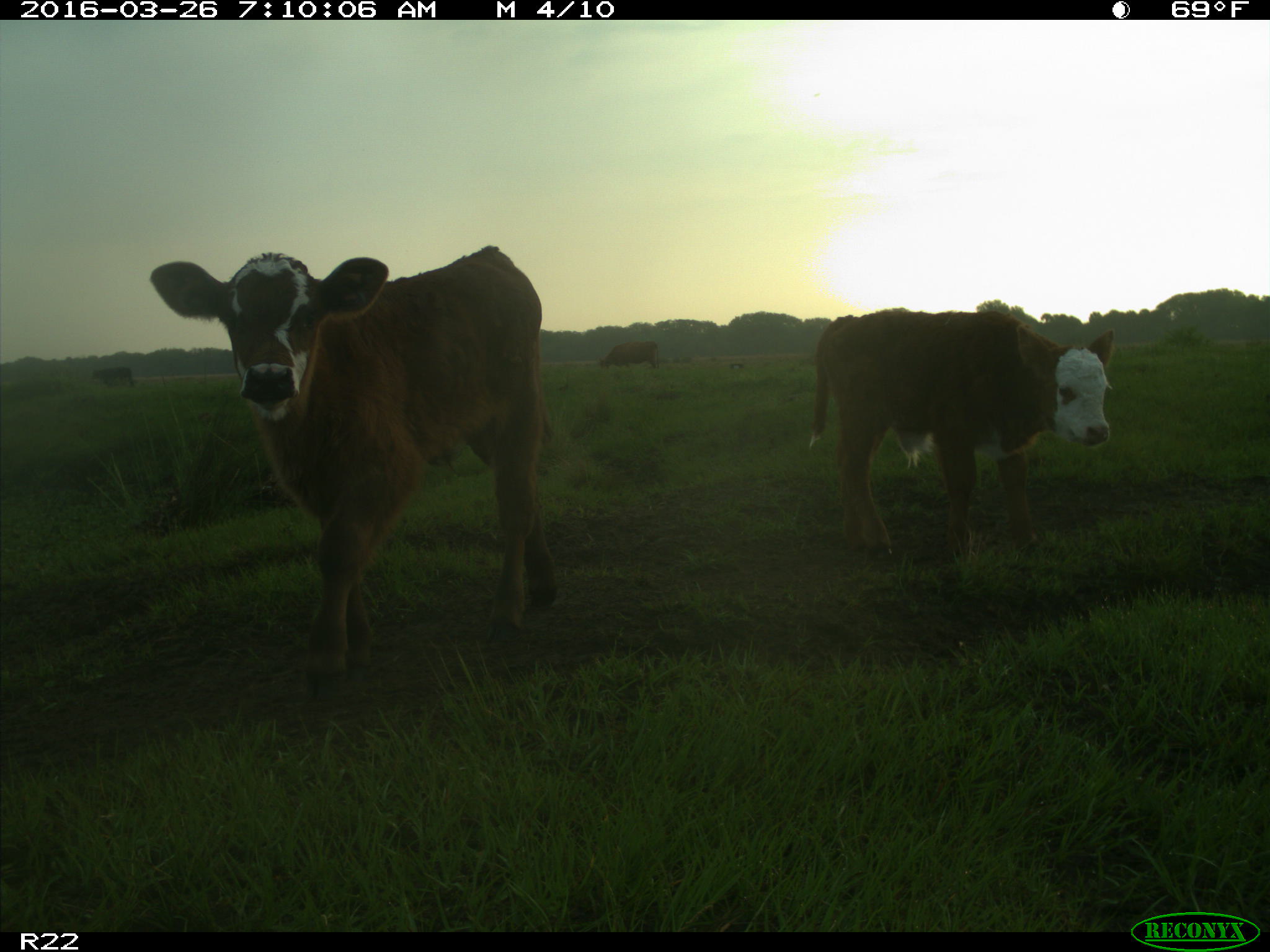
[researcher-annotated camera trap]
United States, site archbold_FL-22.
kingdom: Animalia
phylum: Chordata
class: Mammalia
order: Artiodactyla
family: Bovidae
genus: Bos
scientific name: Bos taurus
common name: domestic cow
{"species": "Bos taurus (domestic cow)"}